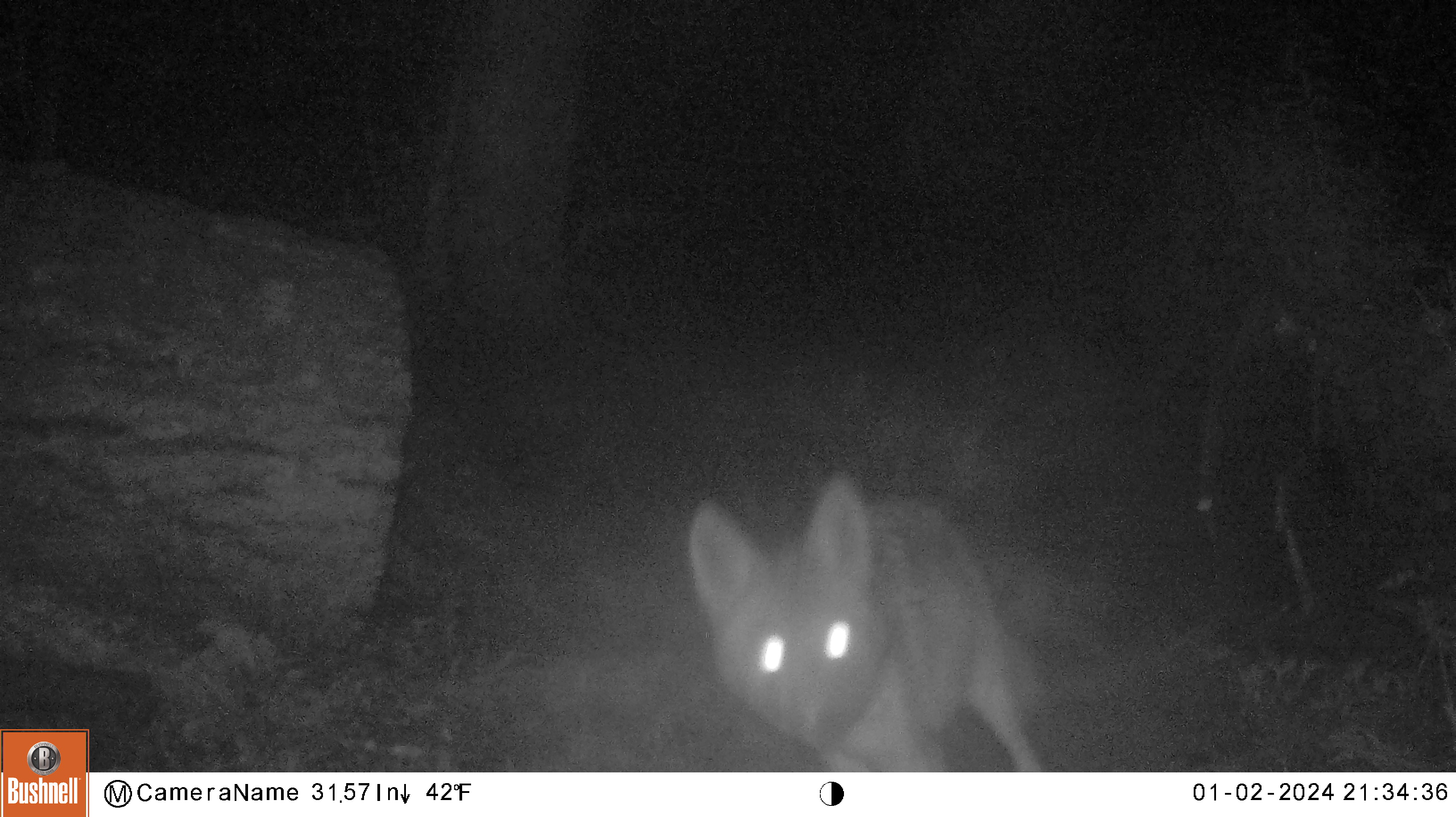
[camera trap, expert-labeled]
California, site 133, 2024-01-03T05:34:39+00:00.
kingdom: Animalia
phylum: Chordata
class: Mammalia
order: Carnivora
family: Canidae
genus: Canis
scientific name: Canis latrans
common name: coyote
Coyote (Canis latrans).